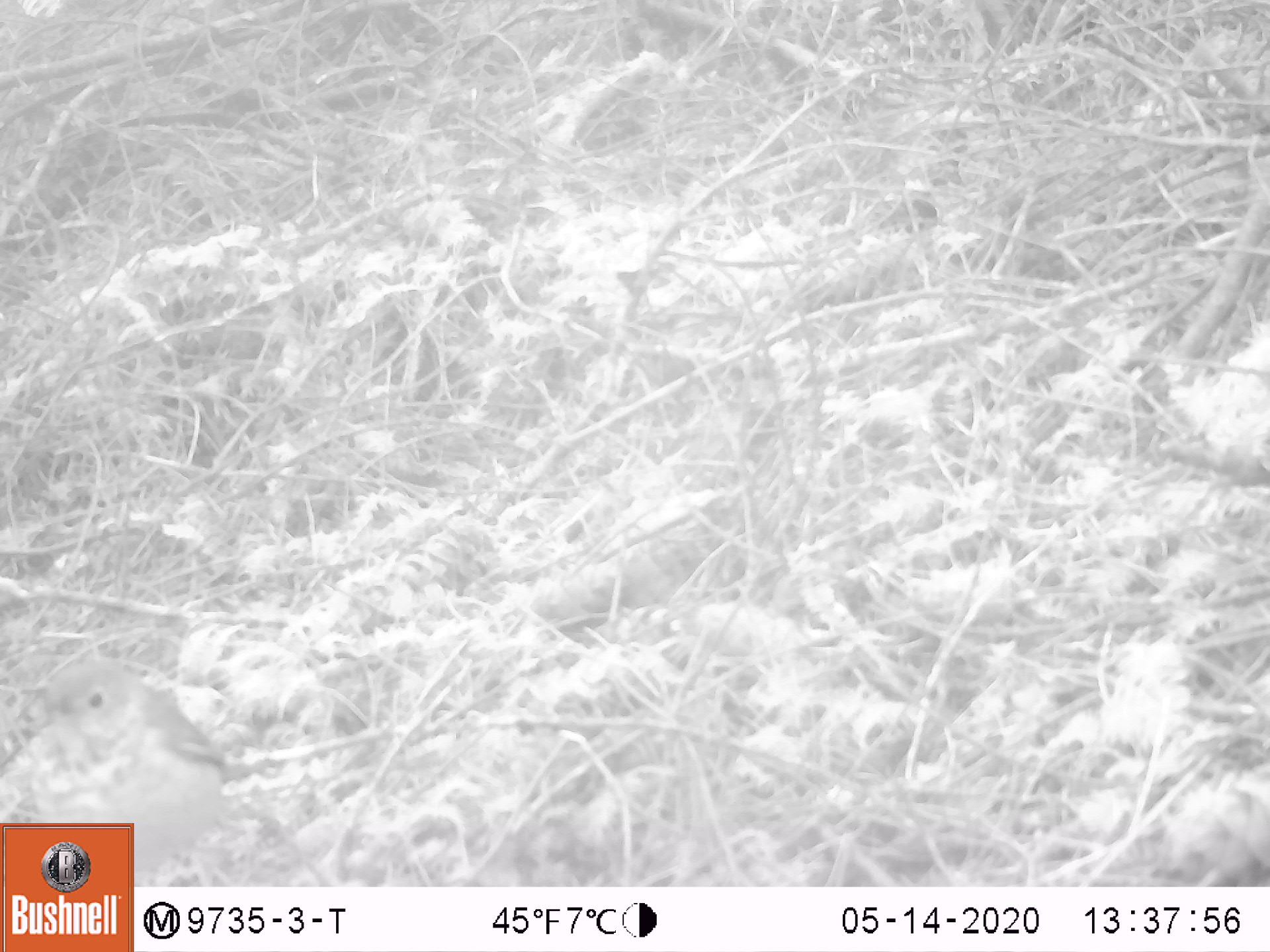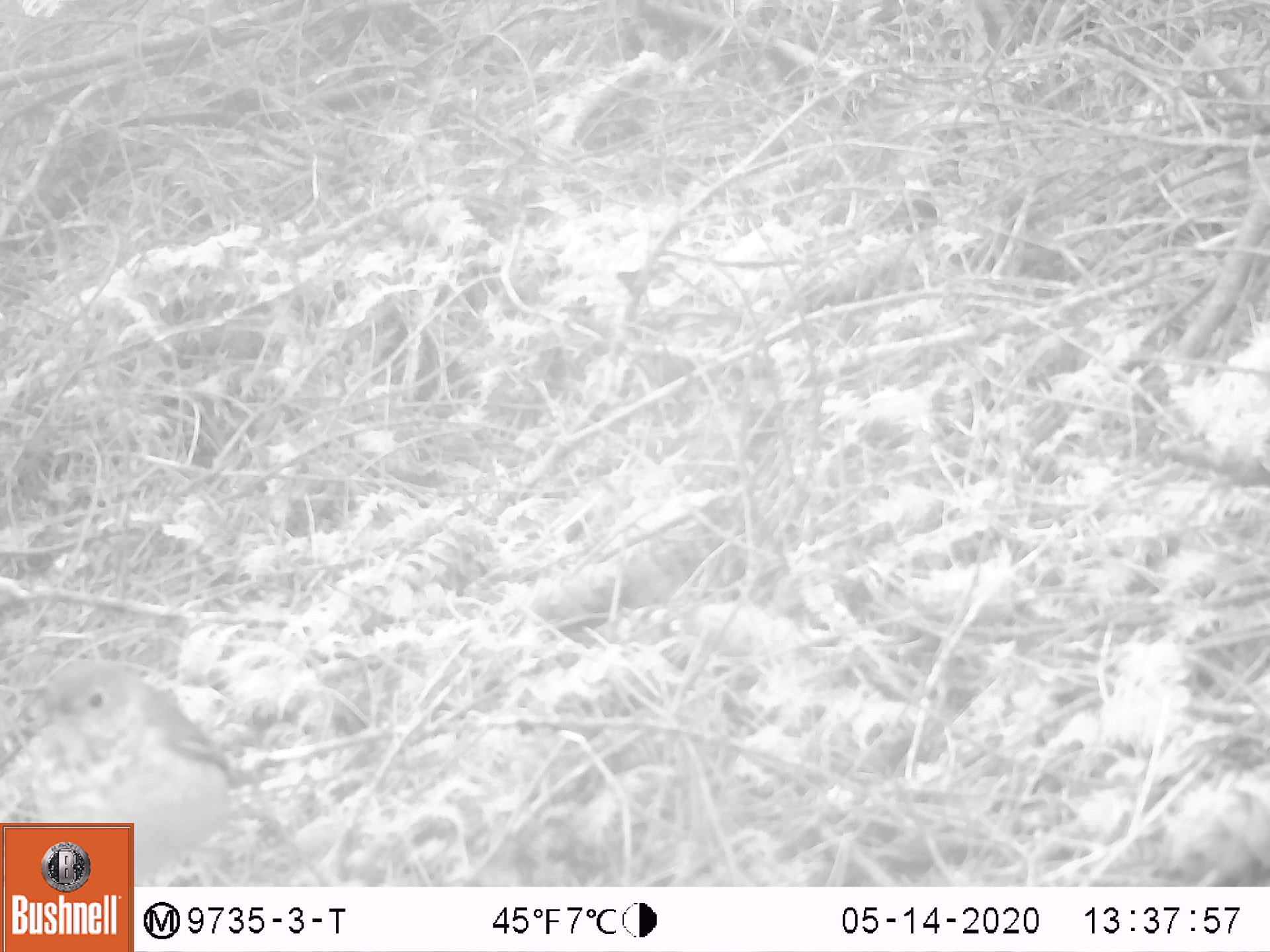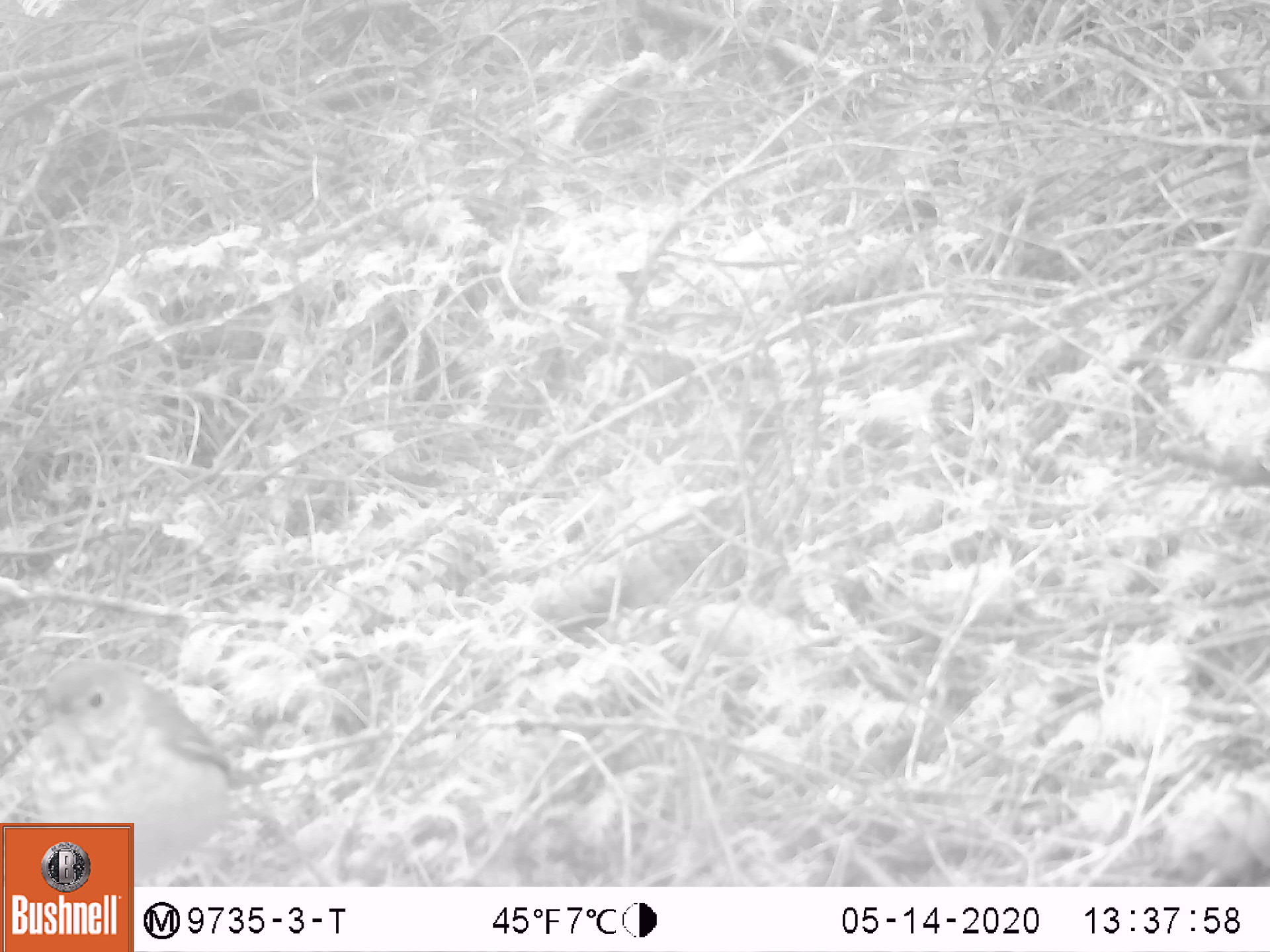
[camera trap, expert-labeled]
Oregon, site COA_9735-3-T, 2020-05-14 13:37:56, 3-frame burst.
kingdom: Animalia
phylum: Chordata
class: Aves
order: Passeriformes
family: Turdidae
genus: Catharus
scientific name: Catharus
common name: brown thrushes and nightingale-thrushes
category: catharus species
Catharus species (brown thrushes and nightingale-thrushes) (Catharus).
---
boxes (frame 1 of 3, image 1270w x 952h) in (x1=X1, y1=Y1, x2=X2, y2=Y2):
catharus species: (x1=3, y1=640, x2=259, y2=818)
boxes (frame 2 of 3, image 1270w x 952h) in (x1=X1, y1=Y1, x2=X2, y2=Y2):
catharus species: (x1=3, y1=643, x2=255, y2=818)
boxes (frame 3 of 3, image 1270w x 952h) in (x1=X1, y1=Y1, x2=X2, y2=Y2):
catharus species: (x1=3, y1=642, x2=251, y2=818)